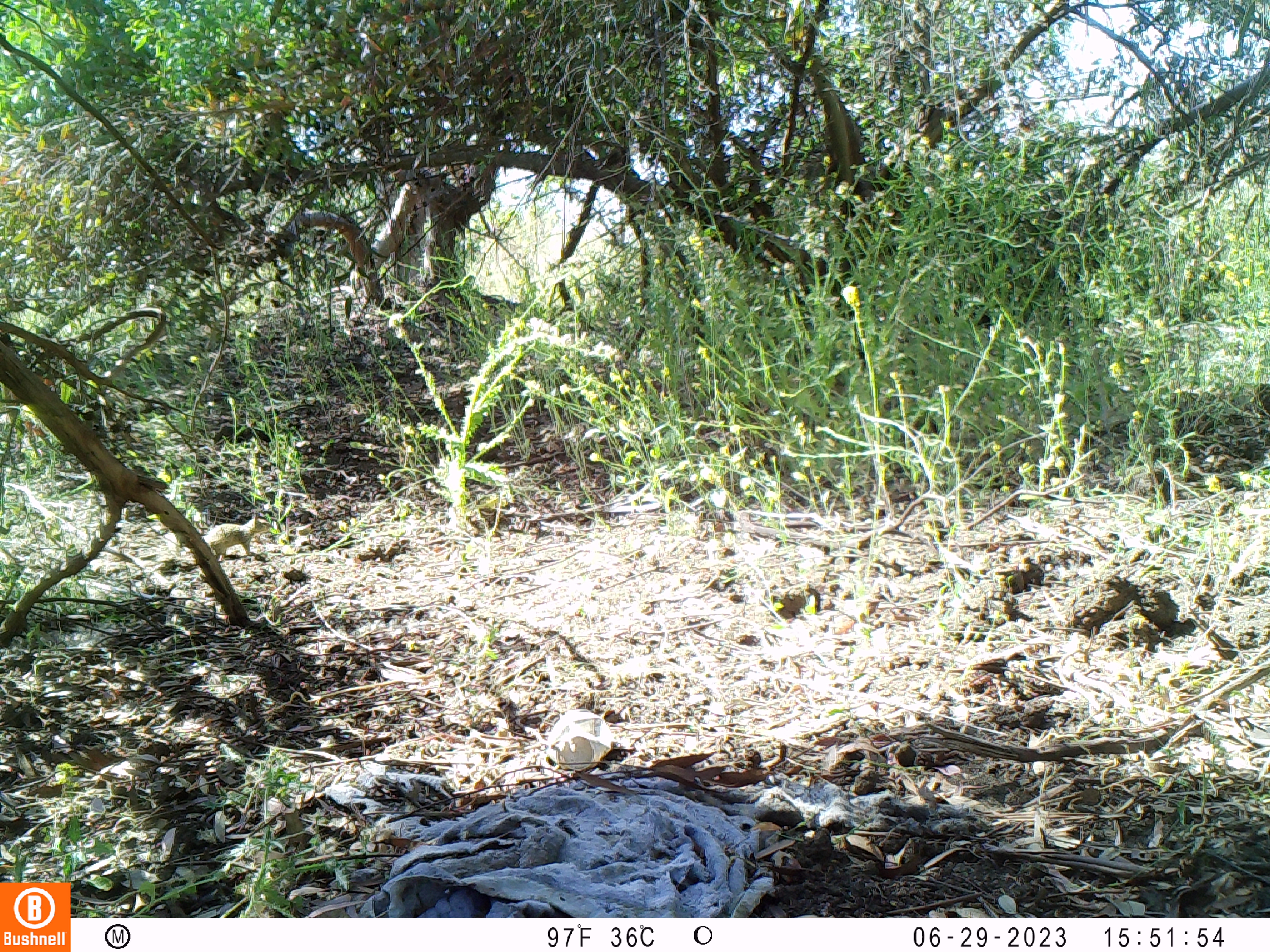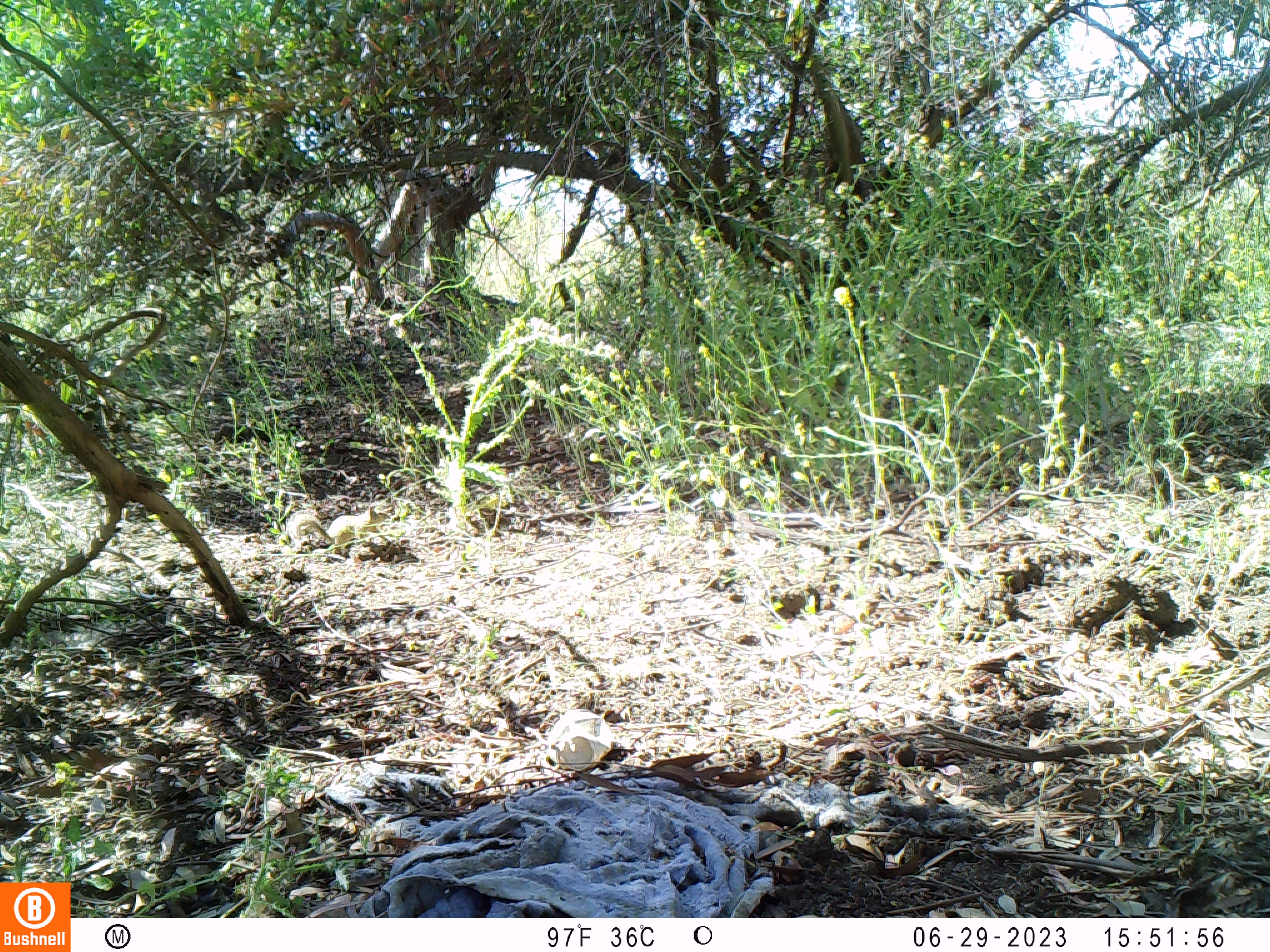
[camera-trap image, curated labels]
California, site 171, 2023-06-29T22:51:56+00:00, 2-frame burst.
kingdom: Animalia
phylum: Chordata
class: Mammalia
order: Rodentia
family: Sciuridae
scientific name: Sciuridae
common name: squirrel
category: unknown squirrel